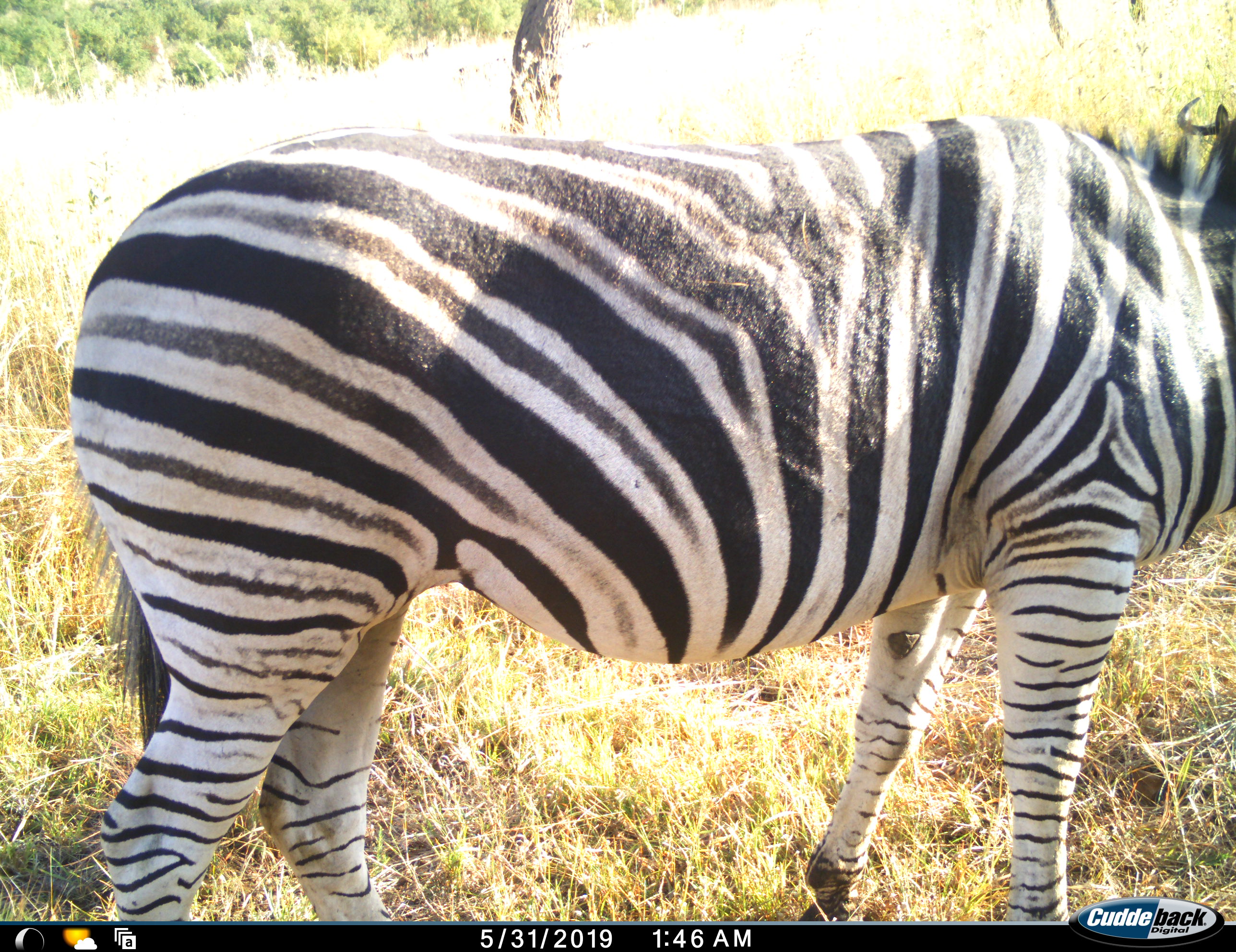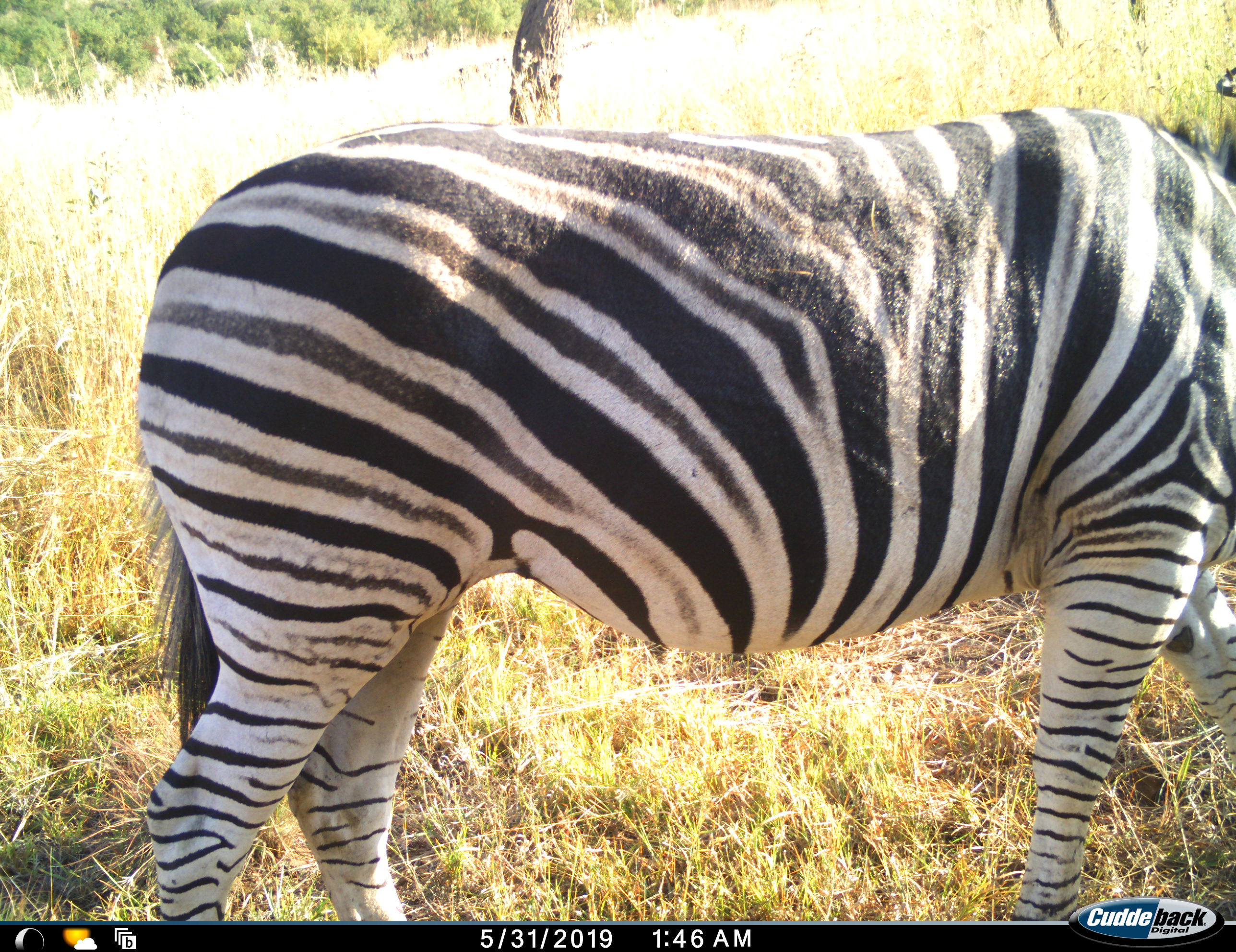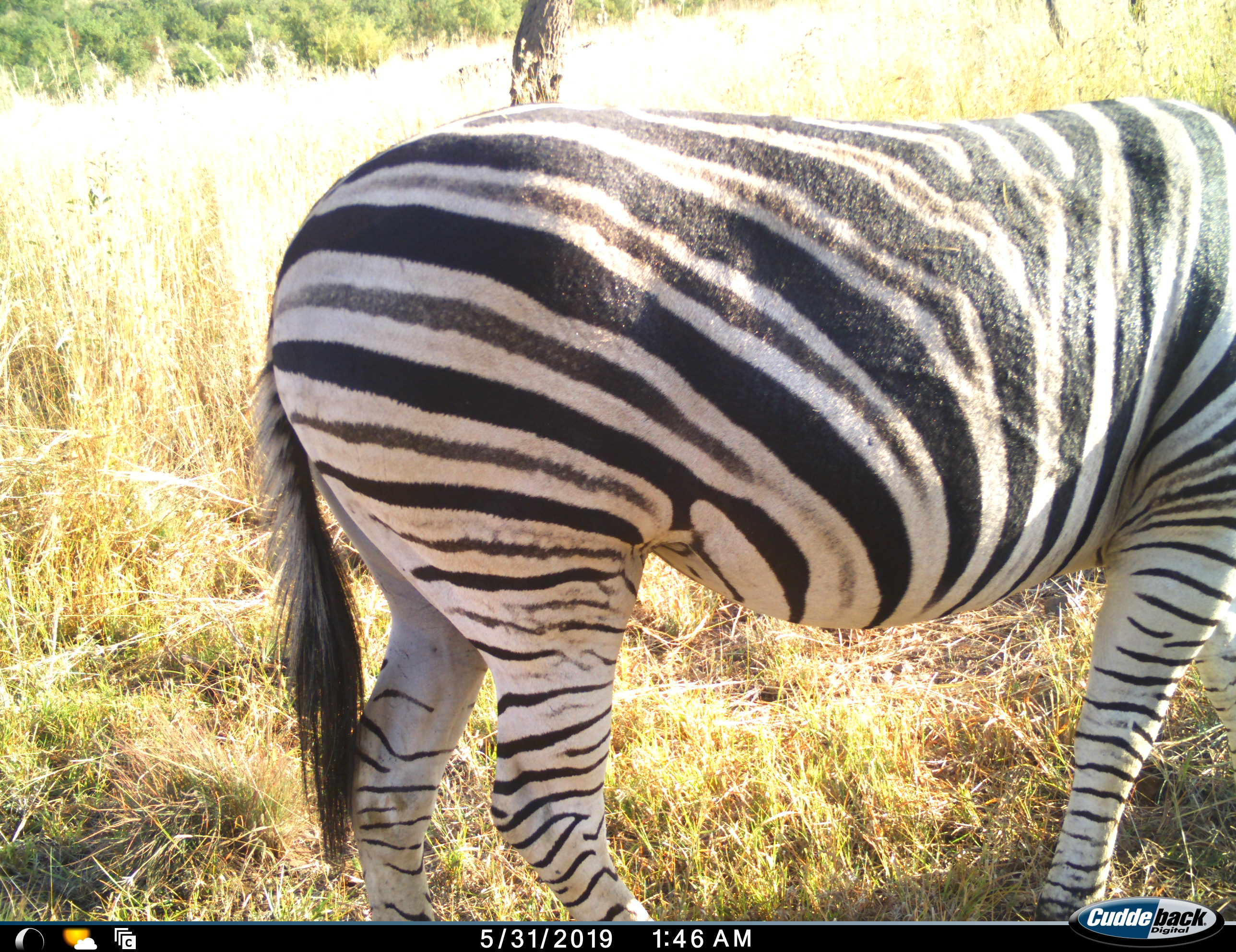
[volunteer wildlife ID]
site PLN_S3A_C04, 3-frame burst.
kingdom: Animalia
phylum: Chordata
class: Mammalia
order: Perissodactyla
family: Equidae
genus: Equus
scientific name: Equus quagga burchellii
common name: burchell's zebra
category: zebraburchells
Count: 1.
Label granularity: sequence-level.